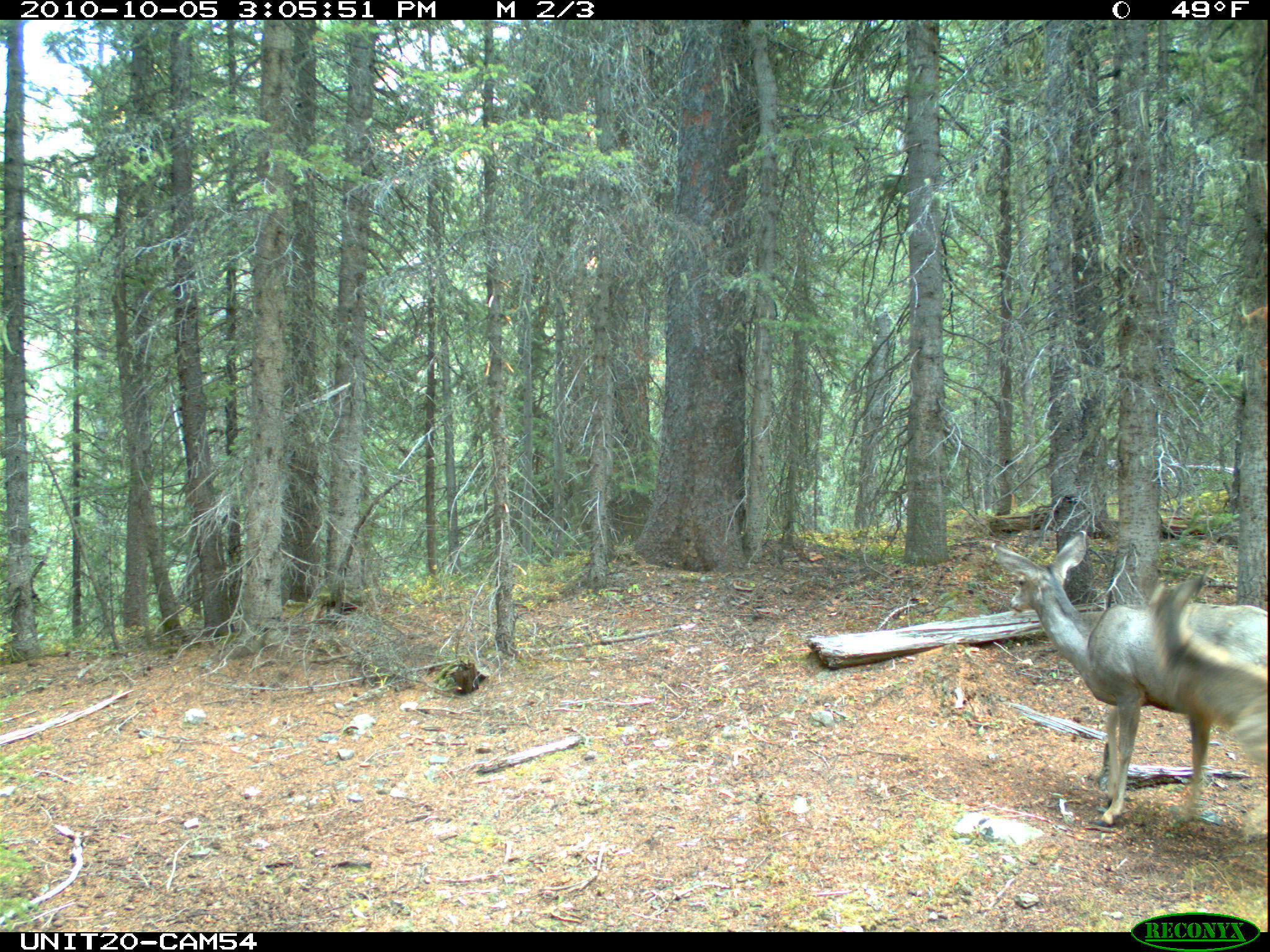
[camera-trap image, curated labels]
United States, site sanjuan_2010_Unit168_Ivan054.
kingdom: Animalia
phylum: Chordata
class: Mammalia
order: Artiodactyla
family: Cervidae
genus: Odocoileus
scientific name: Odocoileus hemionus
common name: mule deer